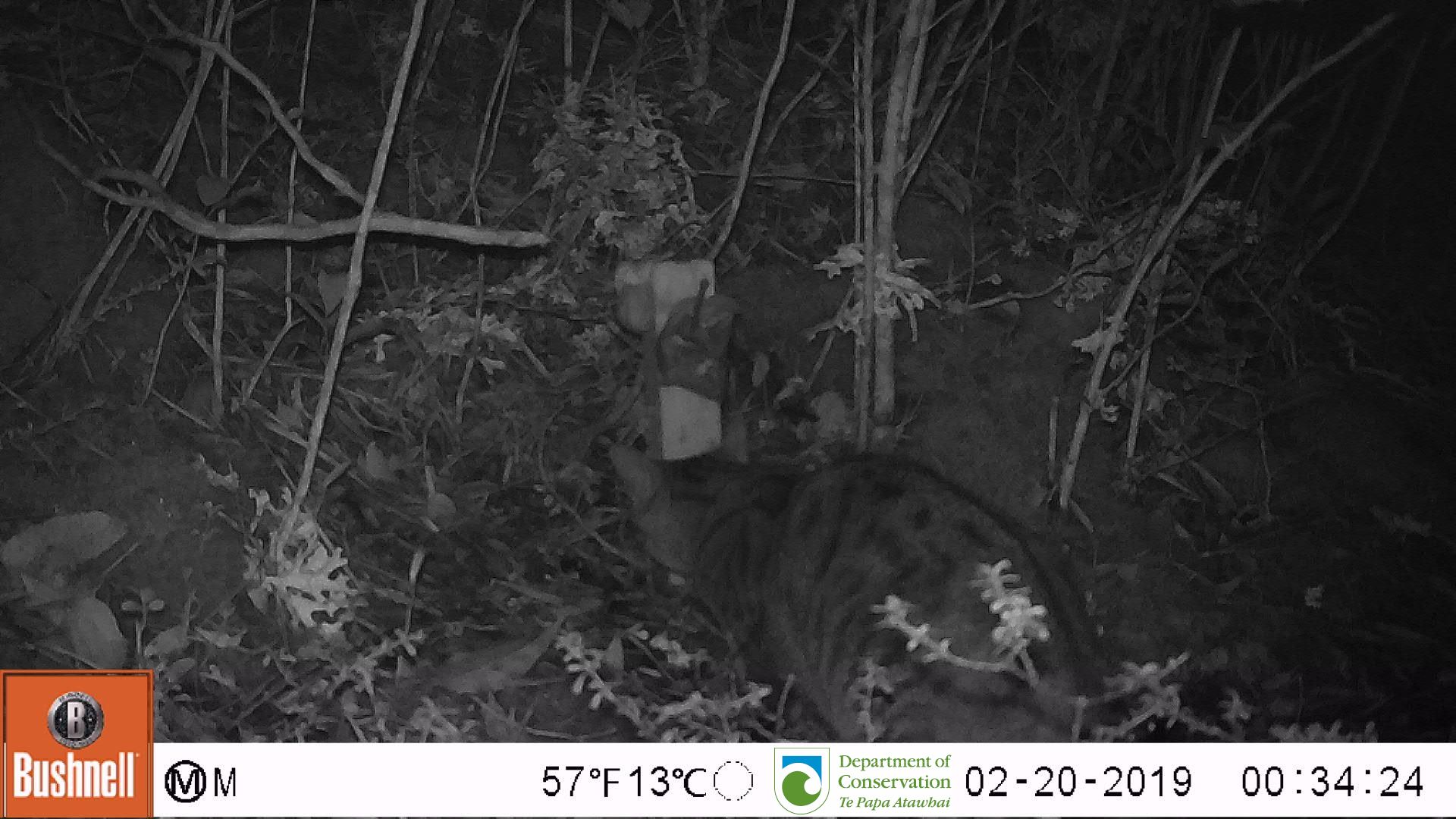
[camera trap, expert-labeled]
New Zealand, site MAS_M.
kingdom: Animalia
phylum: Chordata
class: Mammalia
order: Carnivora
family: Felidae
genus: Felis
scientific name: Felis catus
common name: domestic cat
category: cat